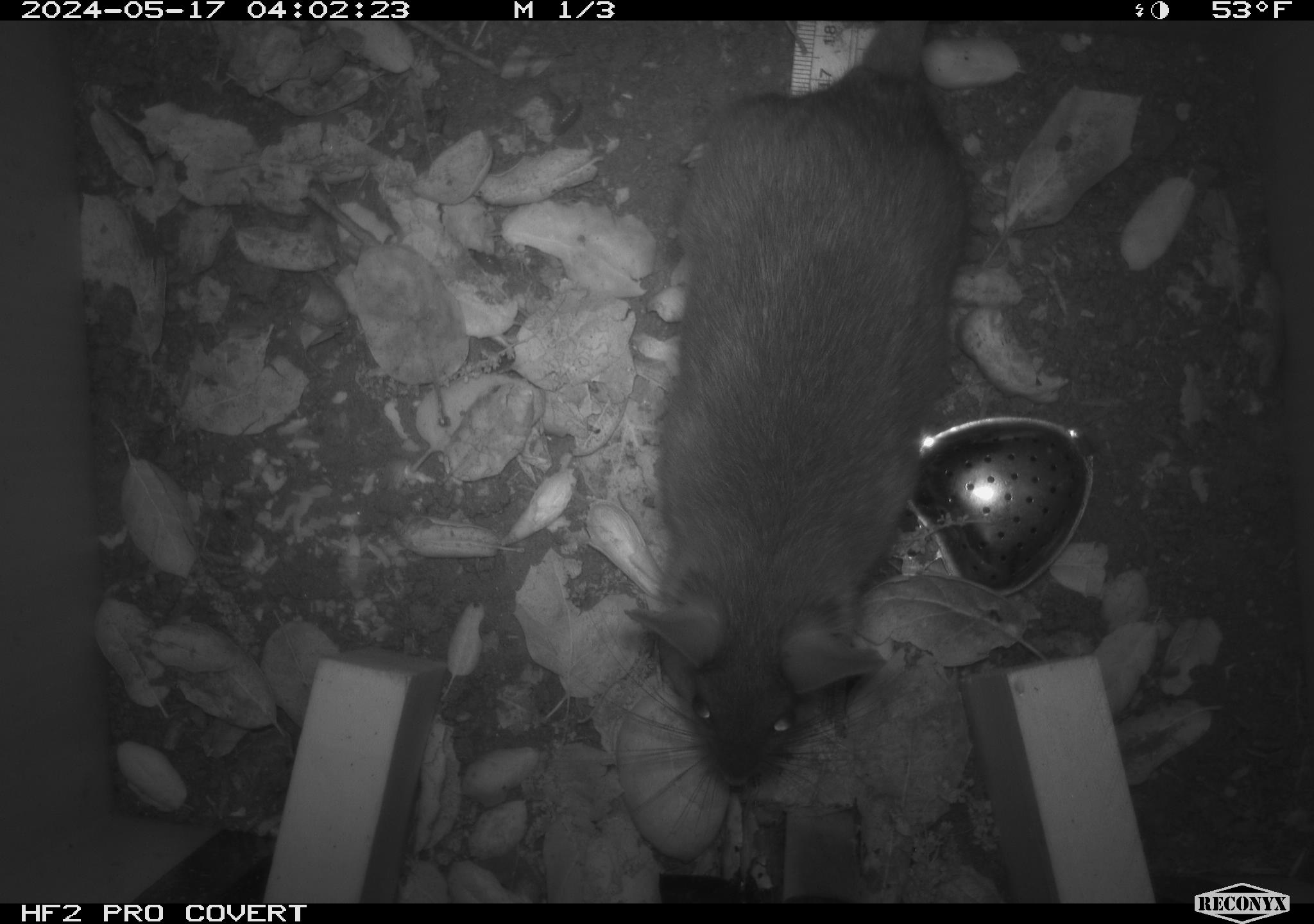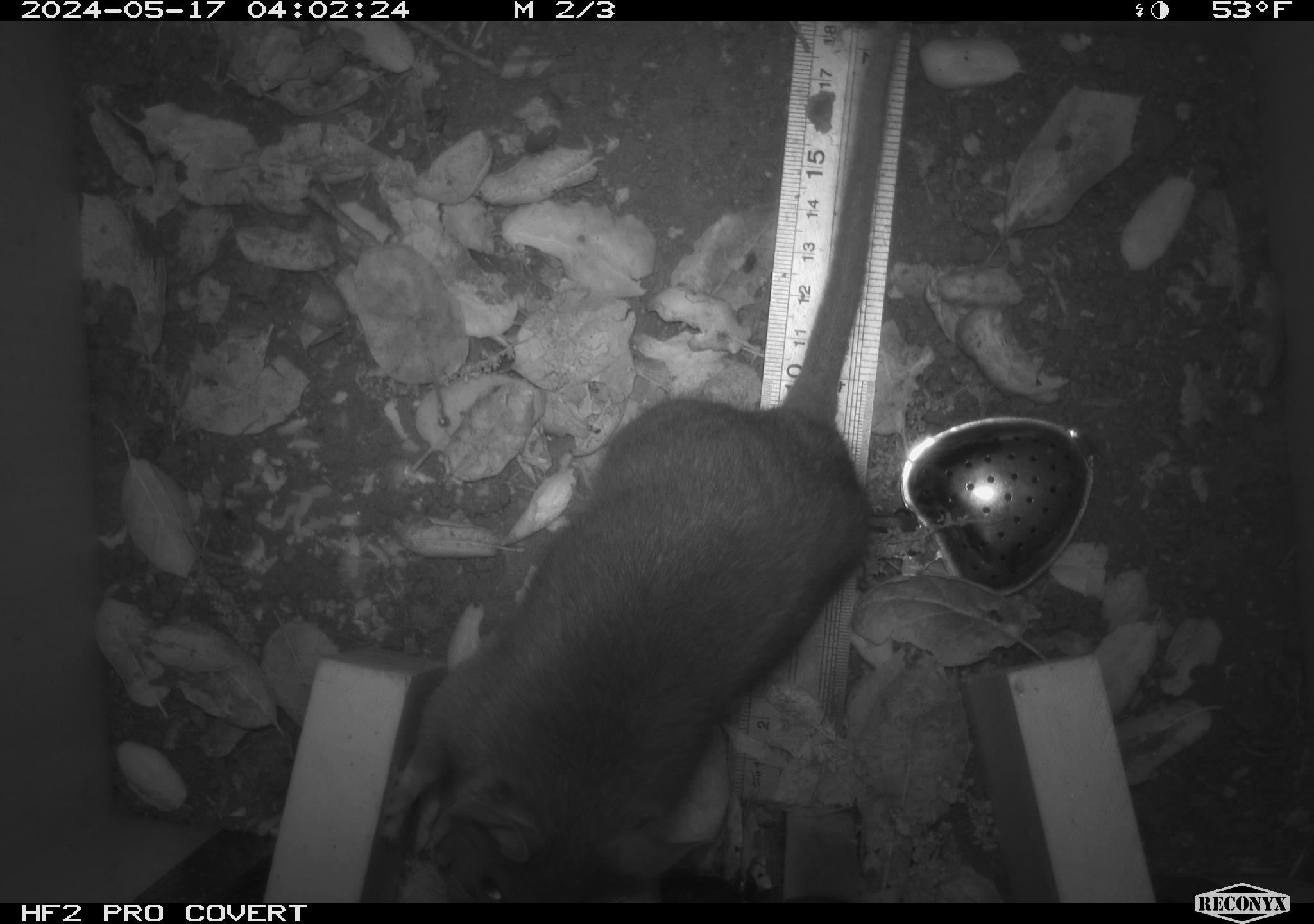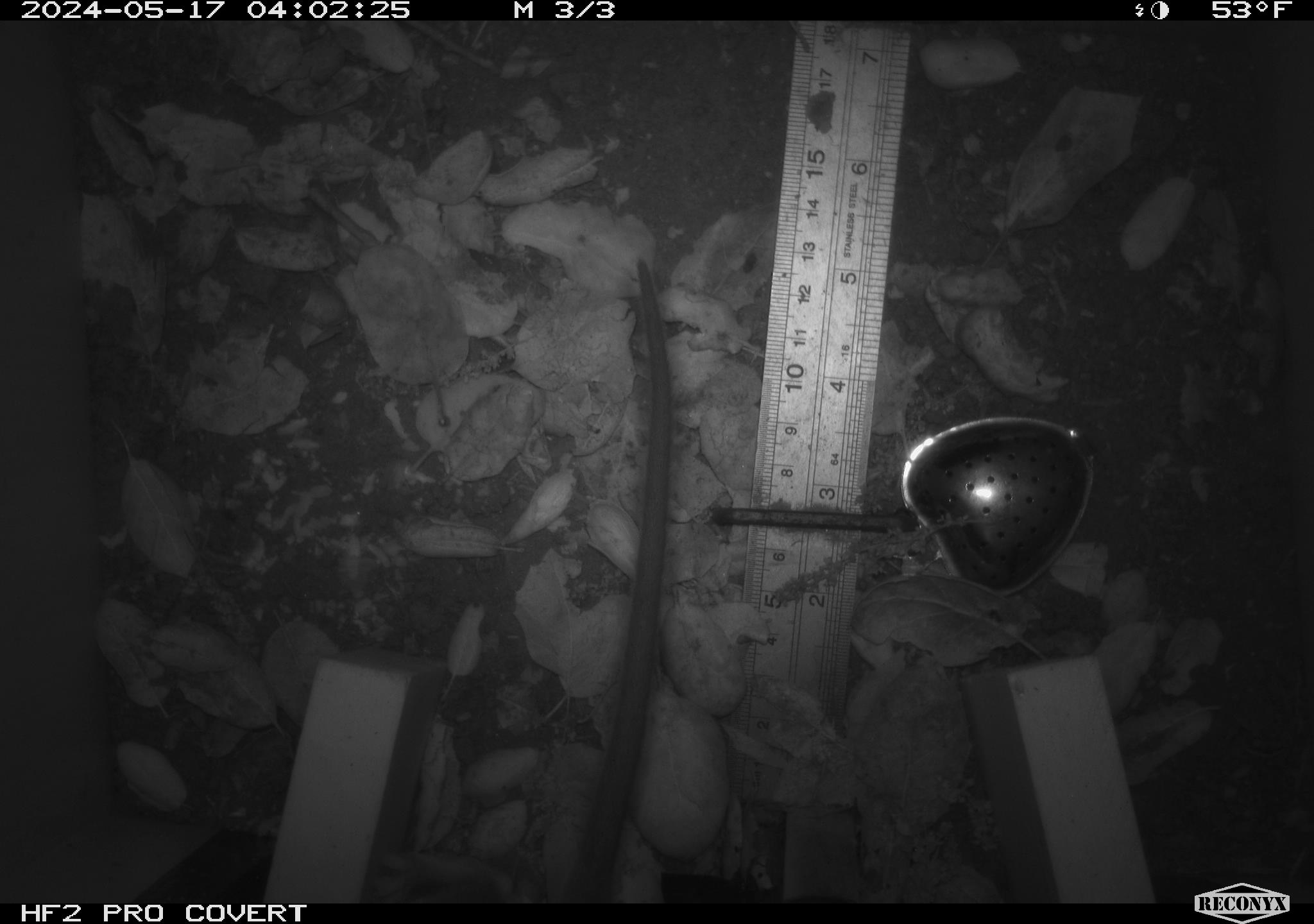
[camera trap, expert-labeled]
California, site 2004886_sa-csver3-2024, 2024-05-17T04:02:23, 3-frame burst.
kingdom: Animalia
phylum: Chordata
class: Mammalia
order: Rodentia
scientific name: Rodentia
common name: rodent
Rodent (Rodentia).